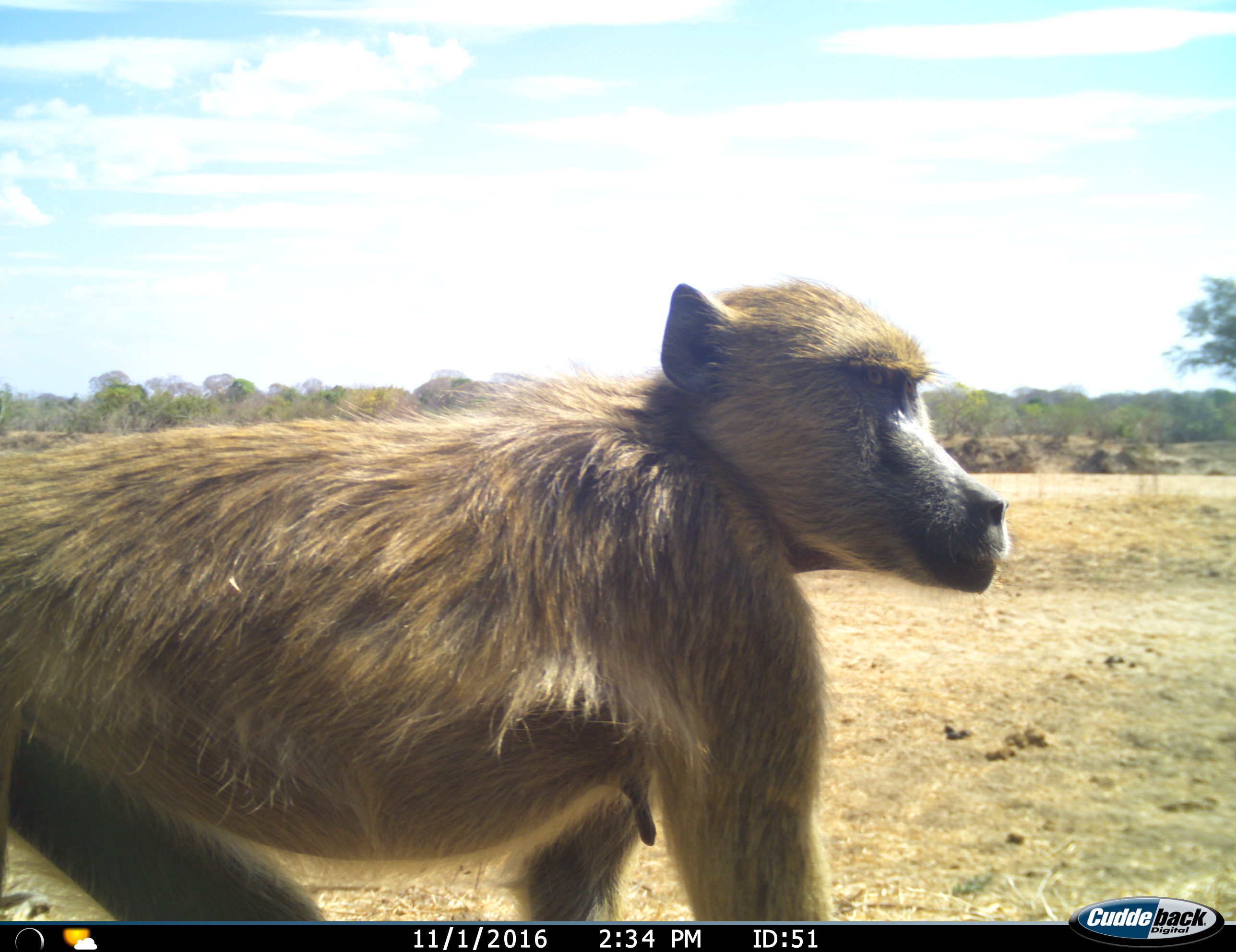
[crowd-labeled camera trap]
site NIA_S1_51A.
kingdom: Animalia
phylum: Chordata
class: Mammalia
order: Primates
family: Cercopithecidae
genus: Papio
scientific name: Papio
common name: baboon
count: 1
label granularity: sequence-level